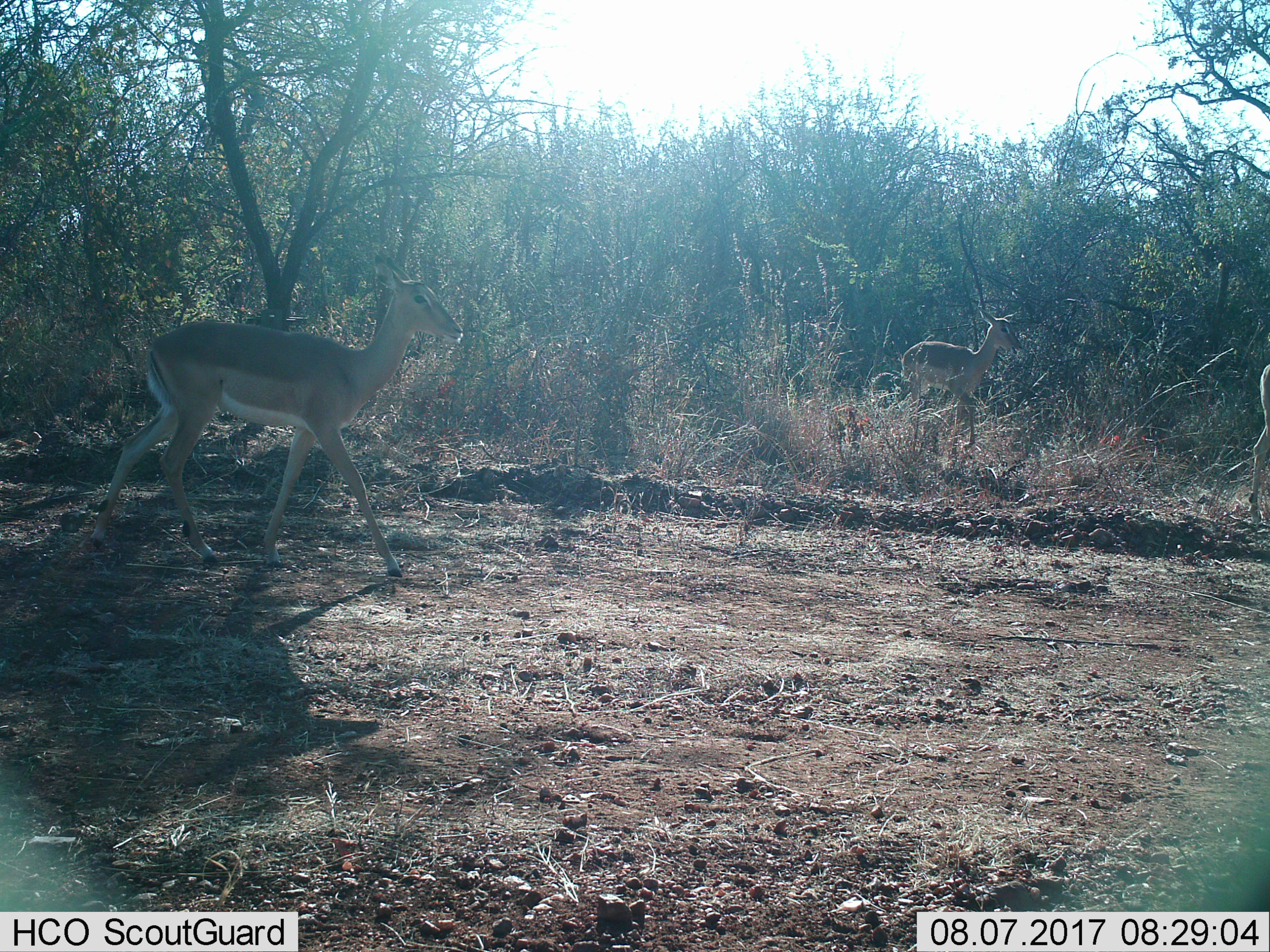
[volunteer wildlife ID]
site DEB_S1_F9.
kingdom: Animalia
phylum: Chordata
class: Mammalia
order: Artiodactyla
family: Bovidae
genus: Aepyceros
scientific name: Aepyceros melampus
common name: impala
Impala (Aepyceros melampus), count 3. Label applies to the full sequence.